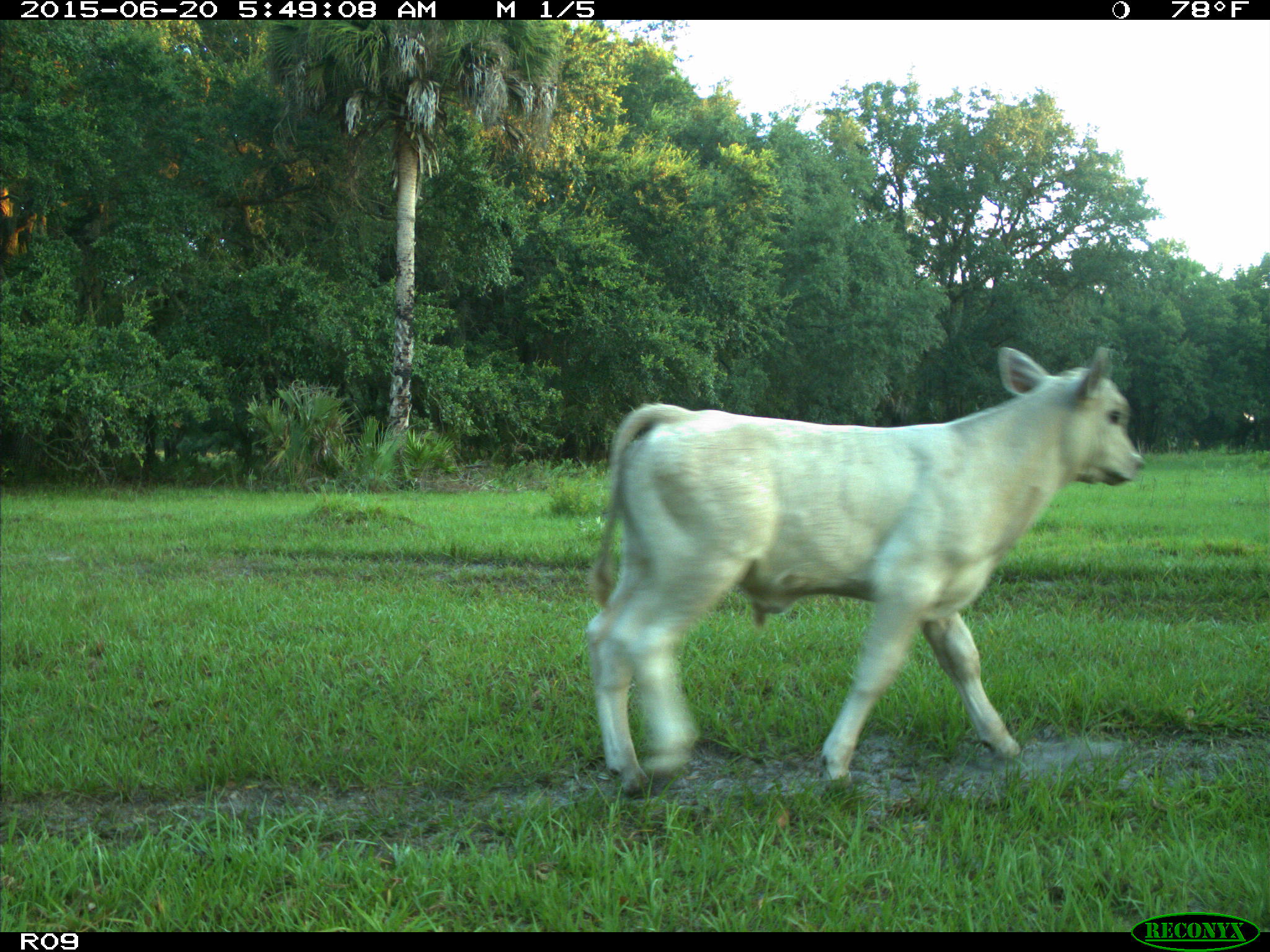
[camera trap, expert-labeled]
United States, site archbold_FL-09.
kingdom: Animalia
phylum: Chordata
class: Mammalia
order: Artiodactyla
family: Bovidae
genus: Bos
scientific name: Bos taurus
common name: domestic cow